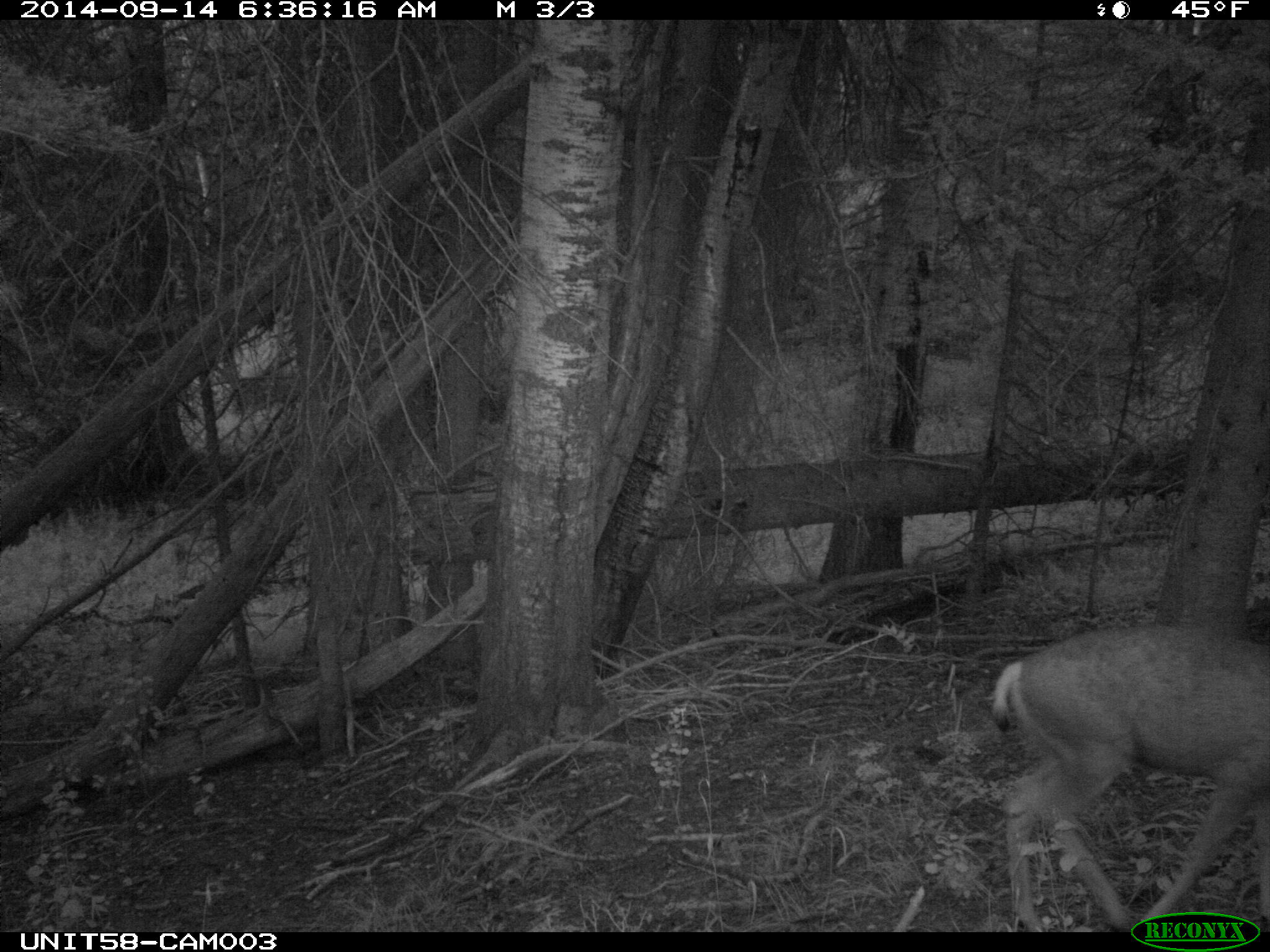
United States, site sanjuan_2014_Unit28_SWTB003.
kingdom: Animalia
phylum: Chordata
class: Mammalia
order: Artiodactyla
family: Cervidae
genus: Odocoileus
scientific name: Odocoileus hemionus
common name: mule deer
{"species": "Odocoileus hemionus (mule deer)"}